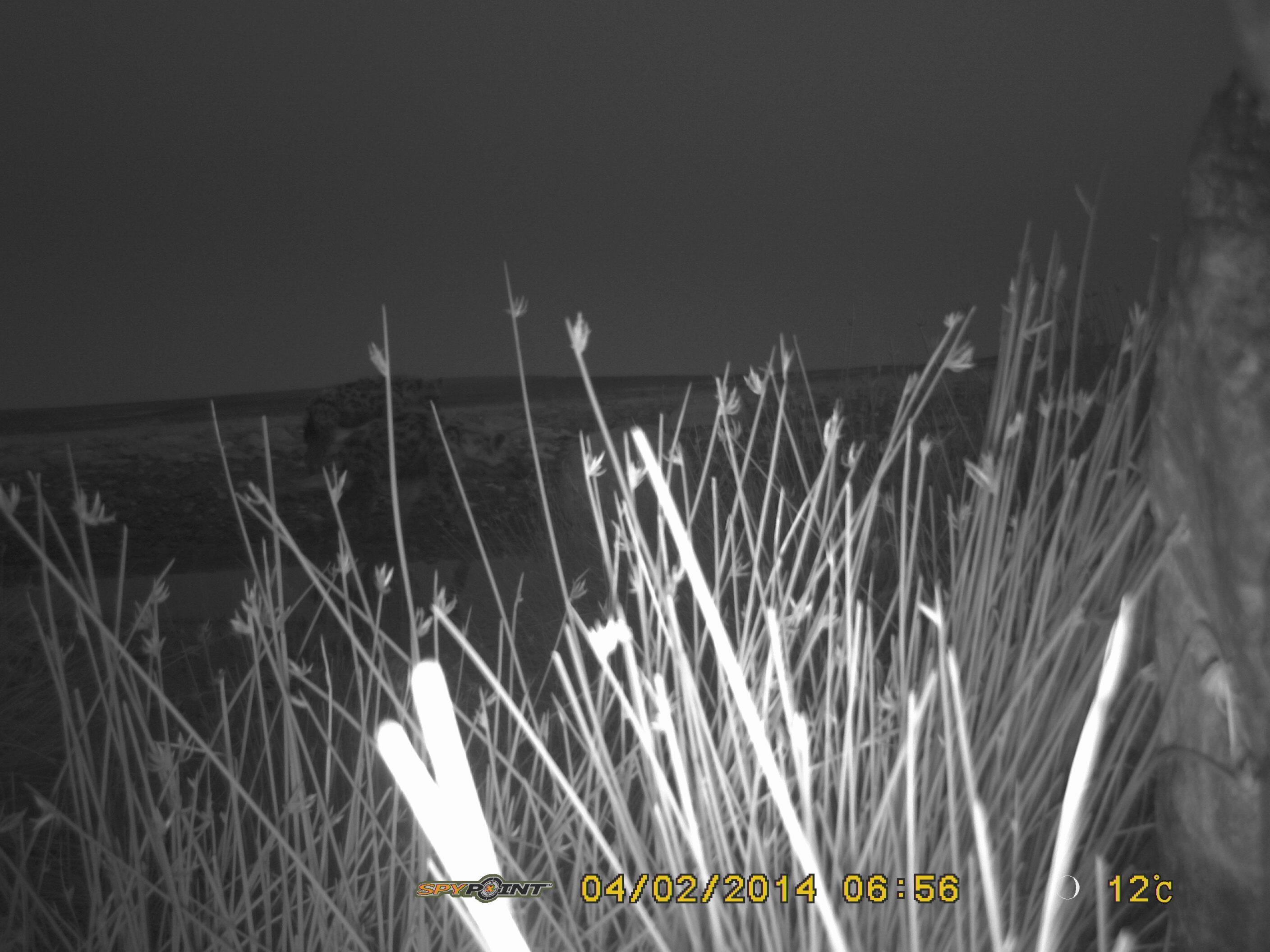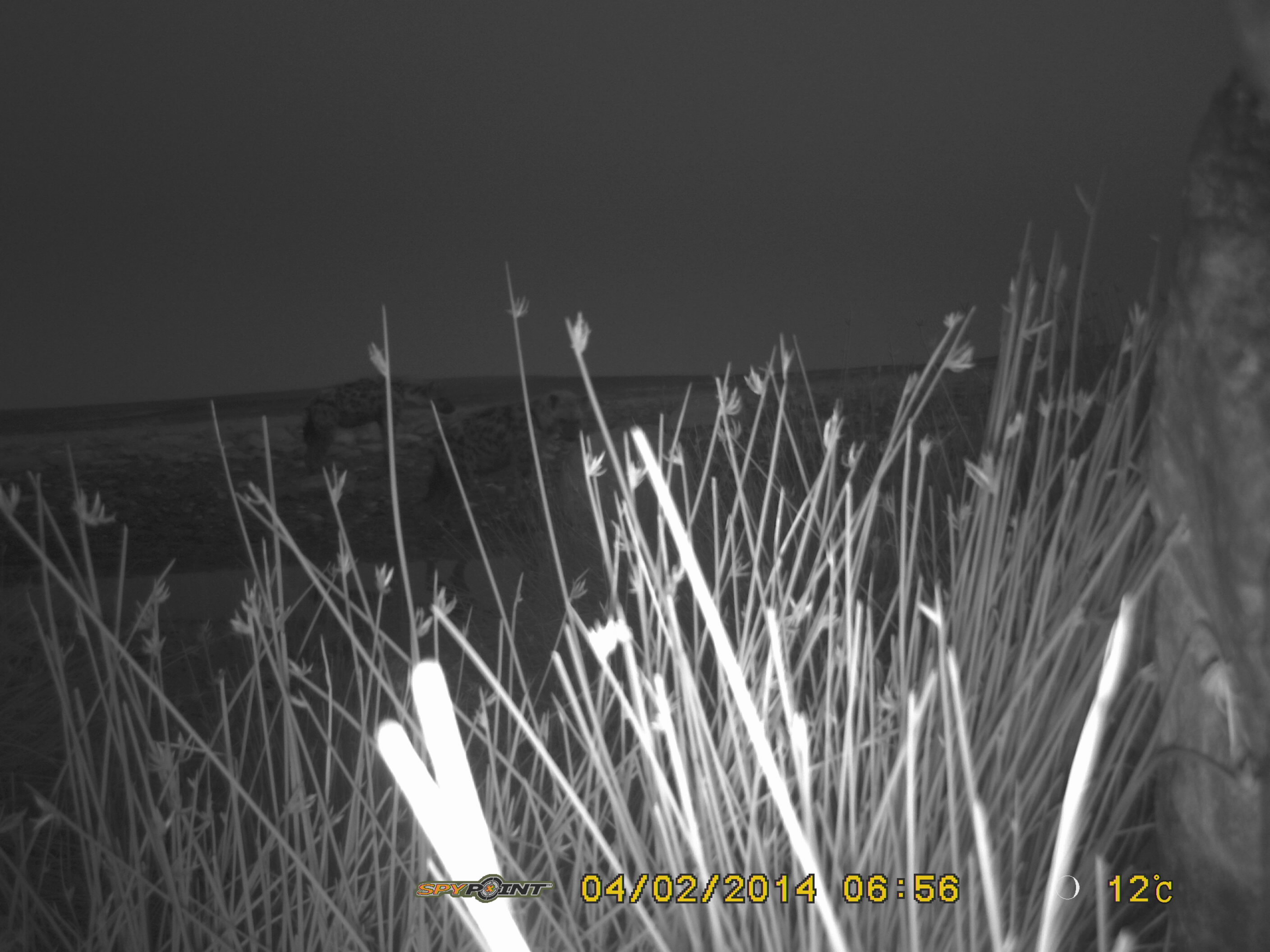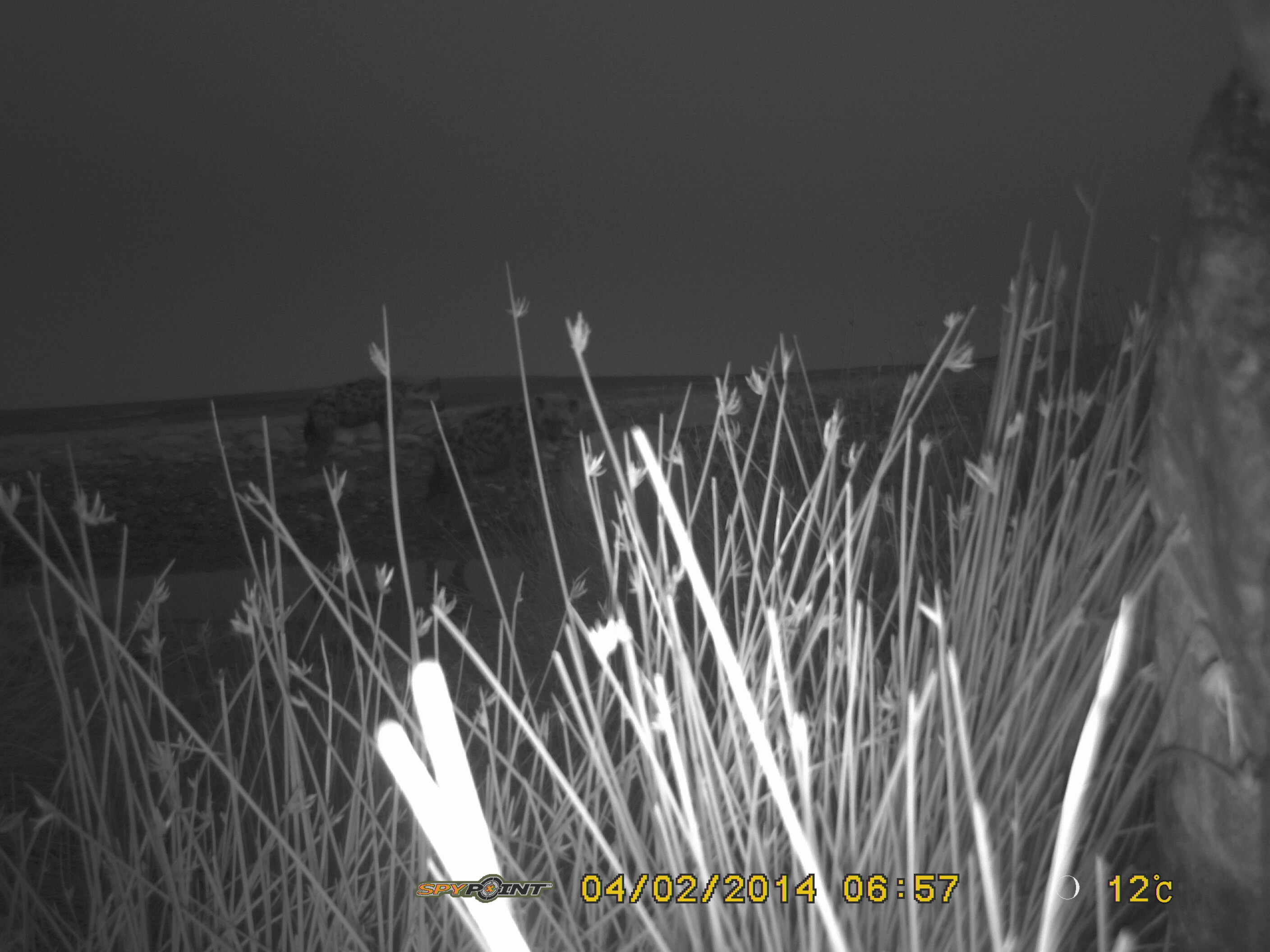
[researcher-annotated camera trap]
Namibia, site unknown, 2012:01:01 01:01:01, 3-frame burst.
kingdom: Animalia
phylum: Chordata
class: Mammalia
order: Carnivora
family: Hyaenidae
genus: Crocuta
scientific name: Crocuta crocuta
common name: spotted hyena